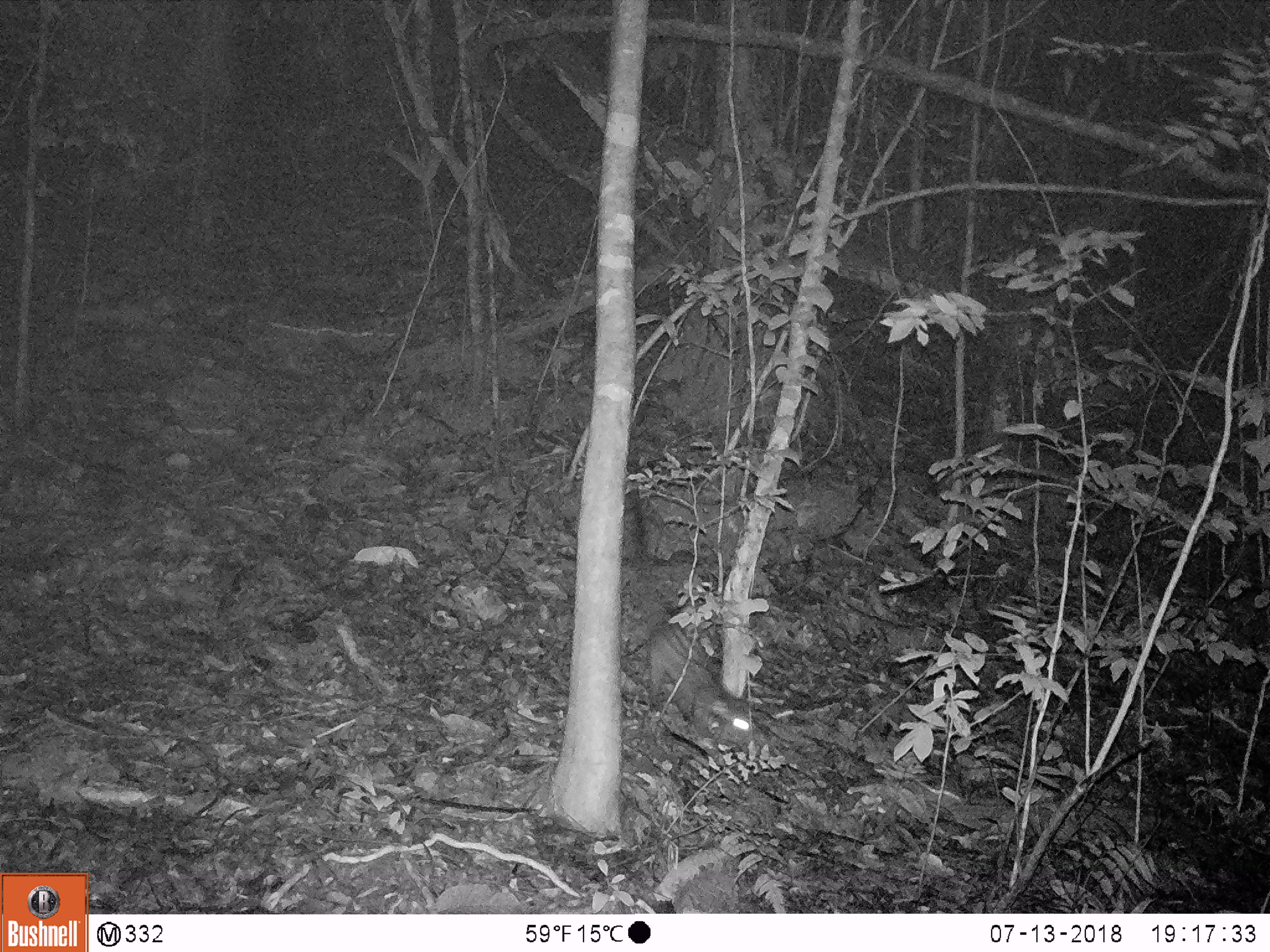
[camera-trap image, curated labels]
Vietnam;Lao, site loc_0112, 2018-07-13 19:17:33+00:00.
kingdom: Animalia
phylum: Chordata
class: Mammalia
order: Carnivora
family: Viverridae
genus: Paradoxurus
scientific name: Paradoxurus hermaphroditus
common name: common palm civet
Common palm civet (Paradoxurus hermaphroditus). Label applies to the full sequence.